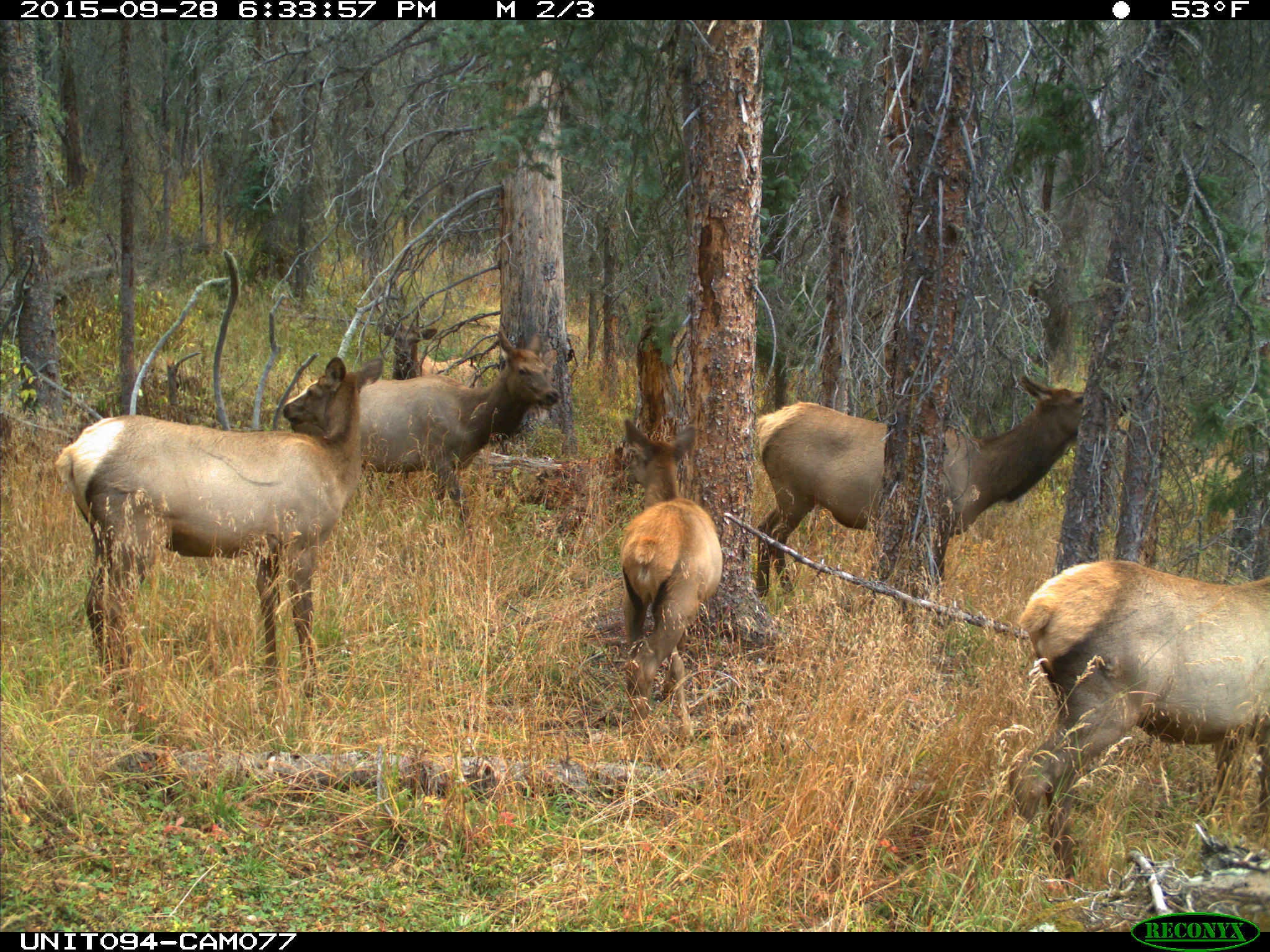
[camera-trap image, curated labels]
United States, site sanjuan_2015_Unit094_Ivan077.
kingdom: Animalia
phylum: Chordata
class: Mammalia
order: Artiodactyla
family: Cervidae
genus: Cervus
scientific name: Cervus elaphus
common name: red deer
Cervus elaphus (red deer).